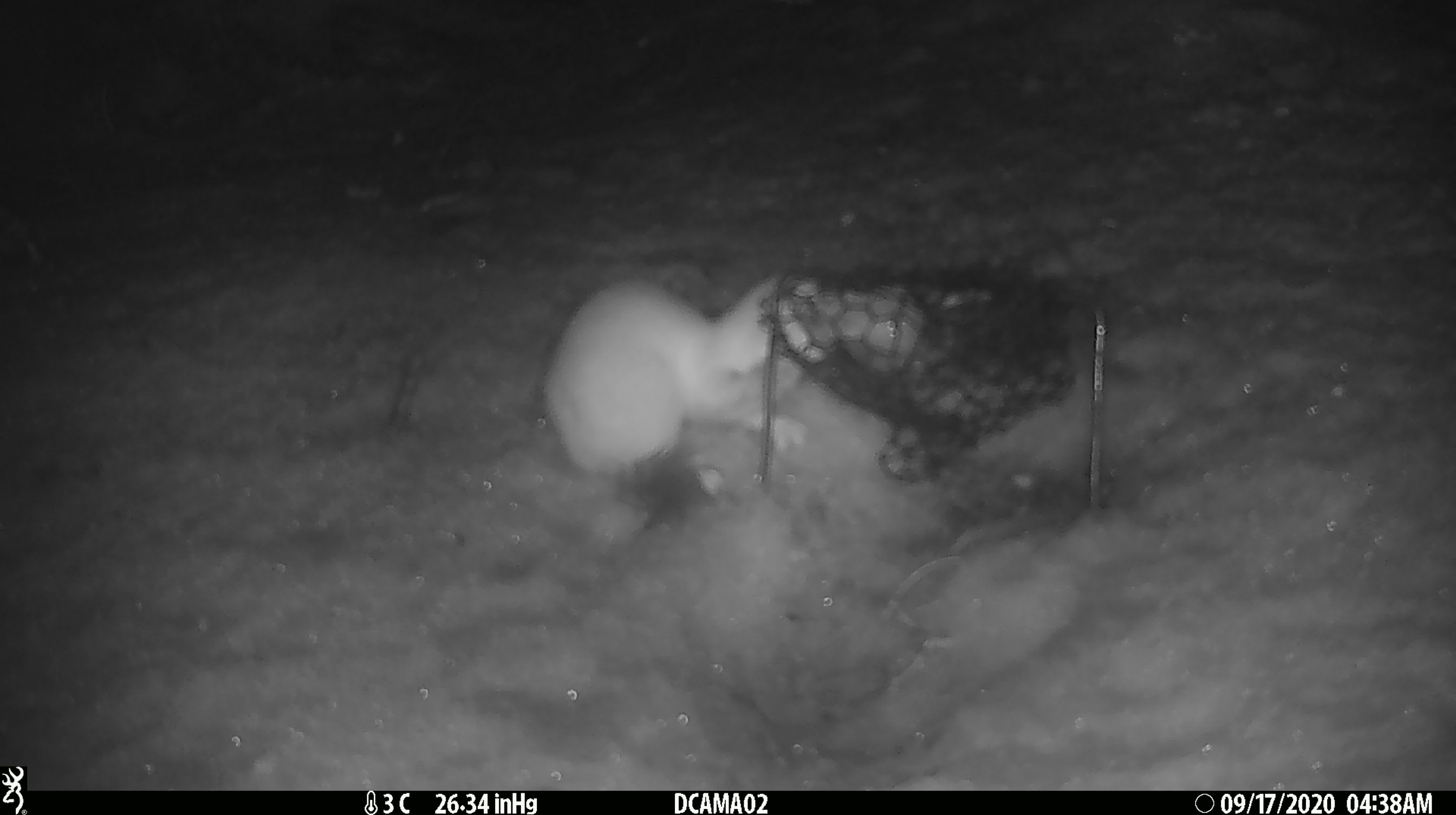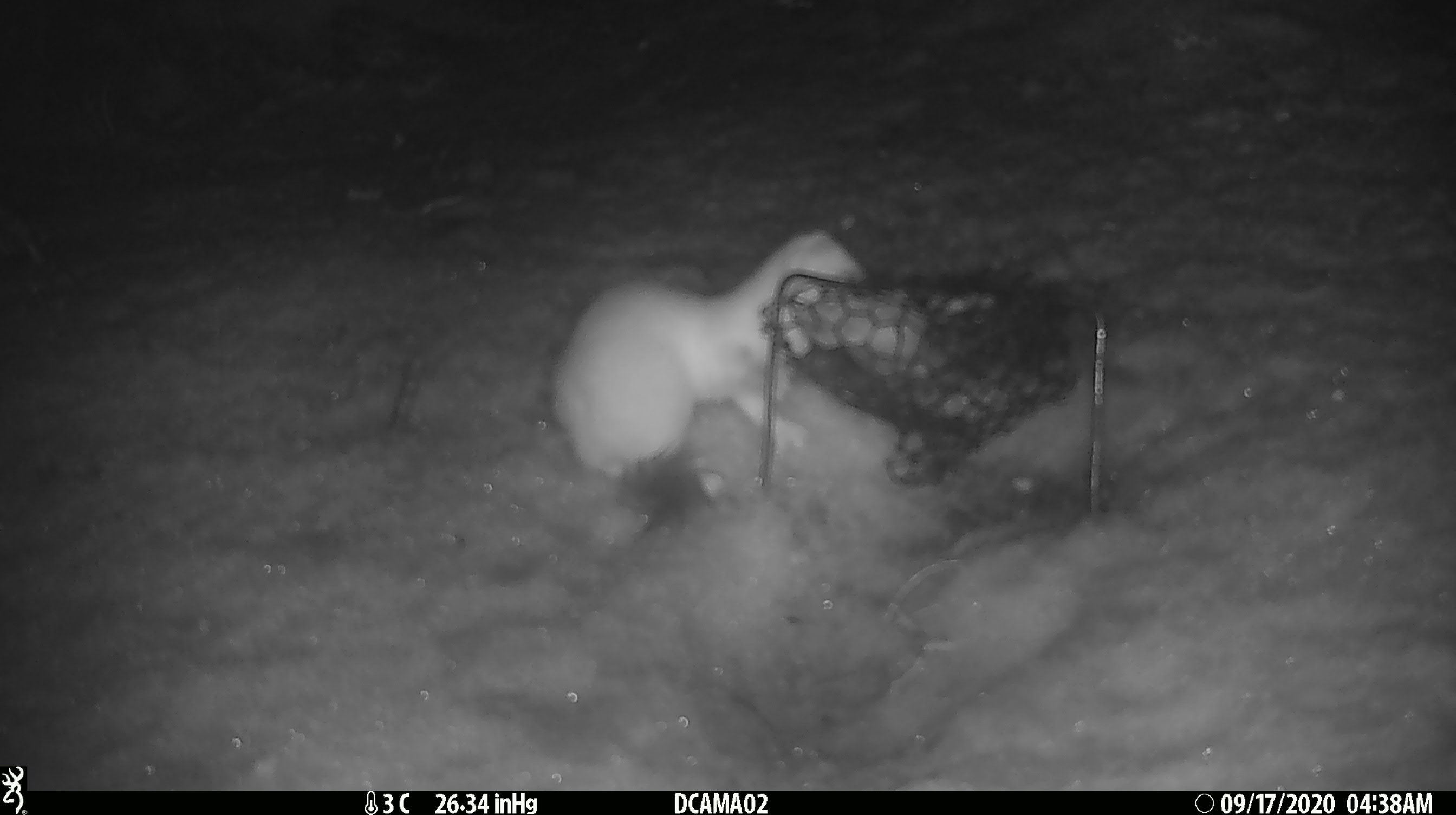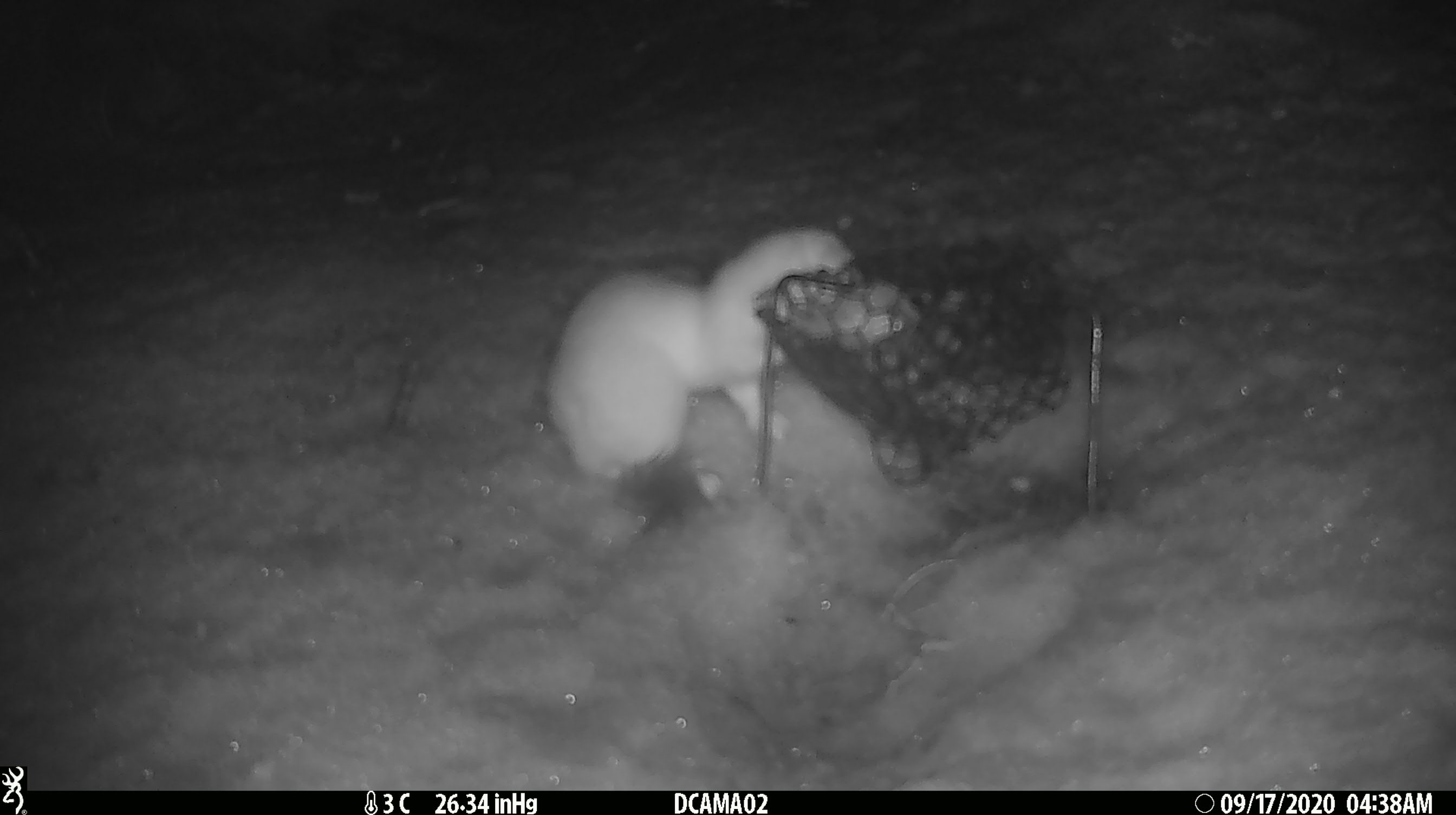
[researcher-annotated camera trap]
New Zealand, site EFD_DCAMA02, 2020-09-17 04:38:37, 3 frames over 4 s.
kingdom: Animalia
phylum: Chordata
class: Mammalia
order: Carnivora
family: Mustelidae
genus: Mustela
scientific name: Mustela erminea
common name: stoat